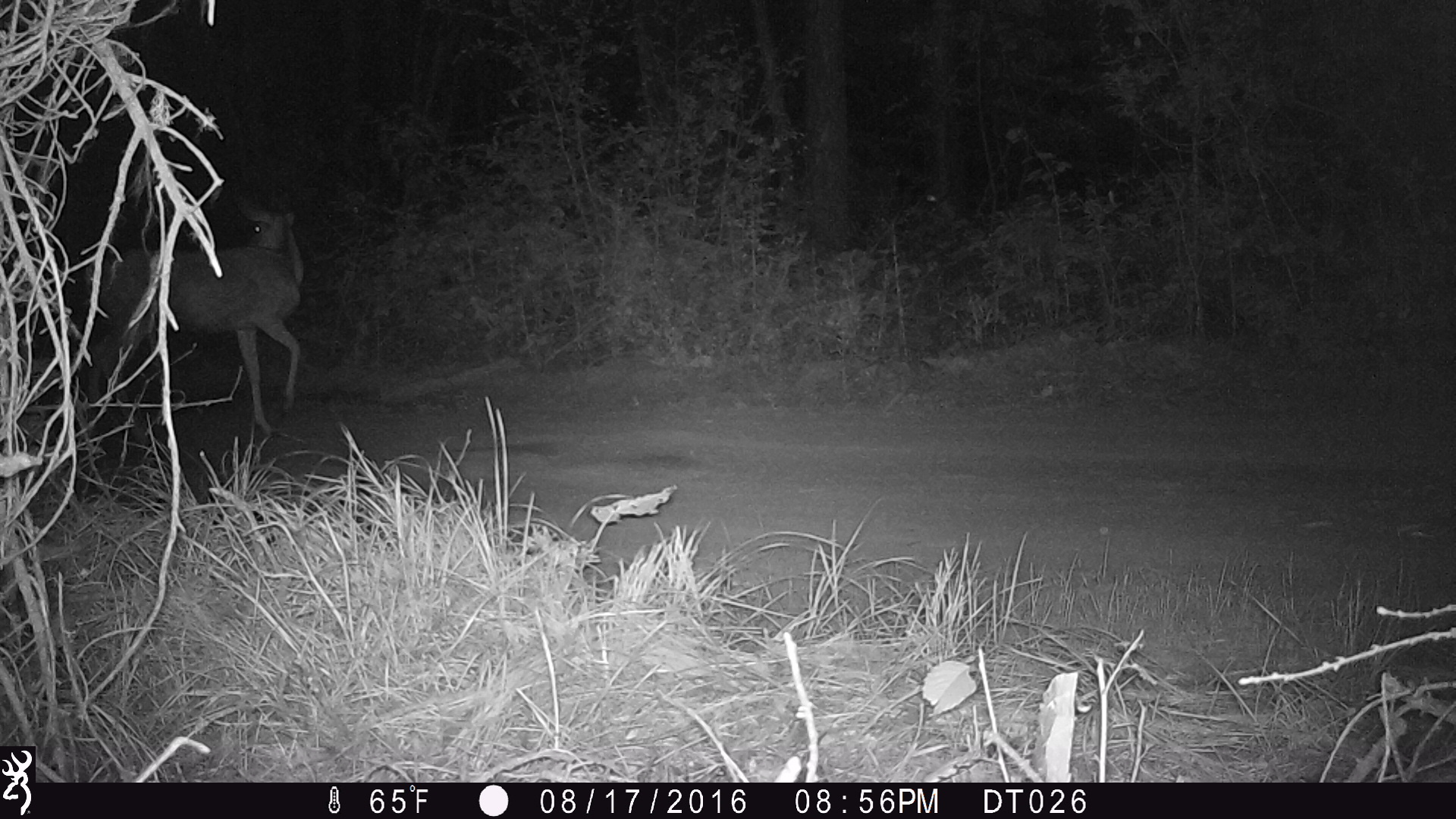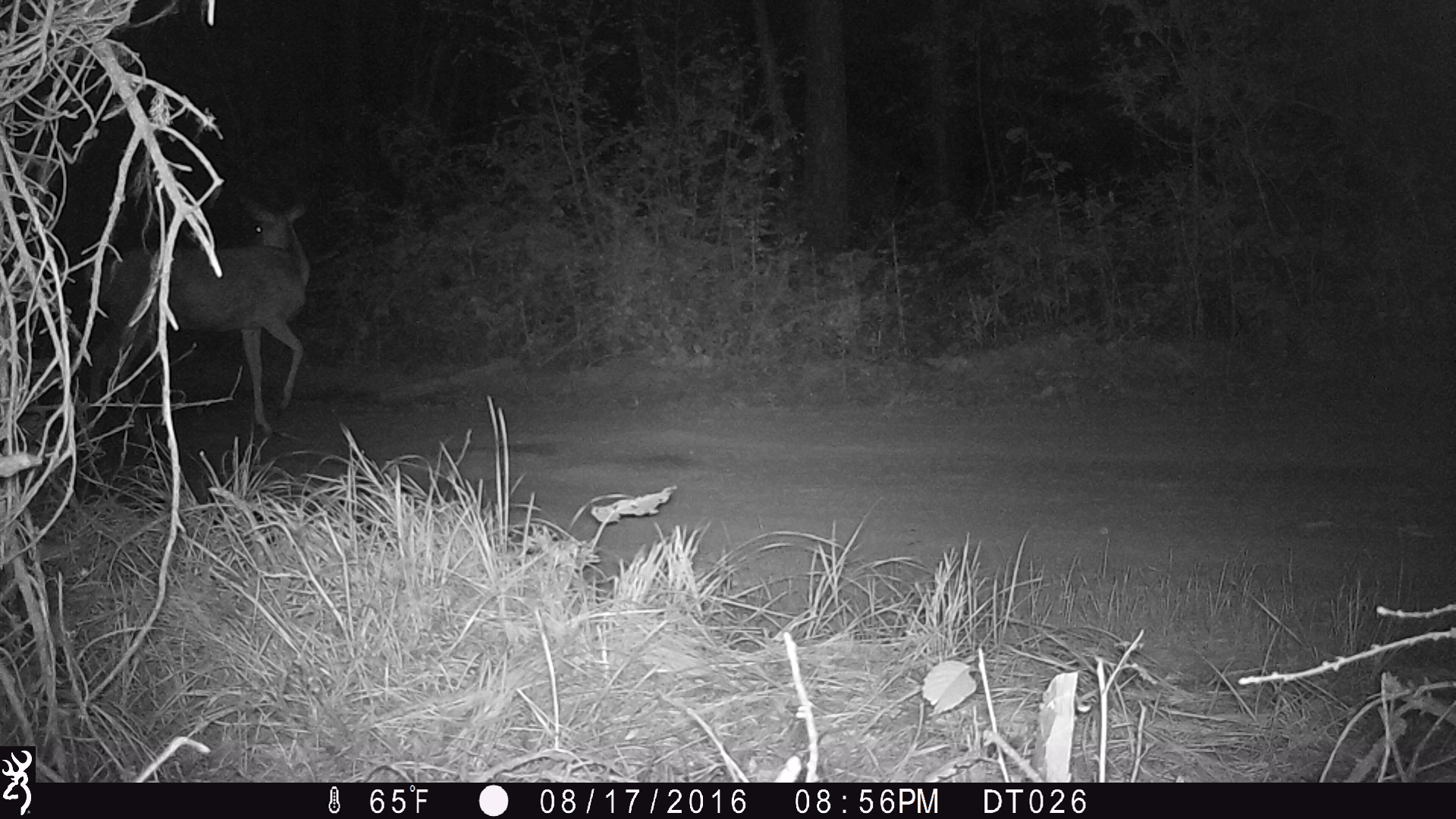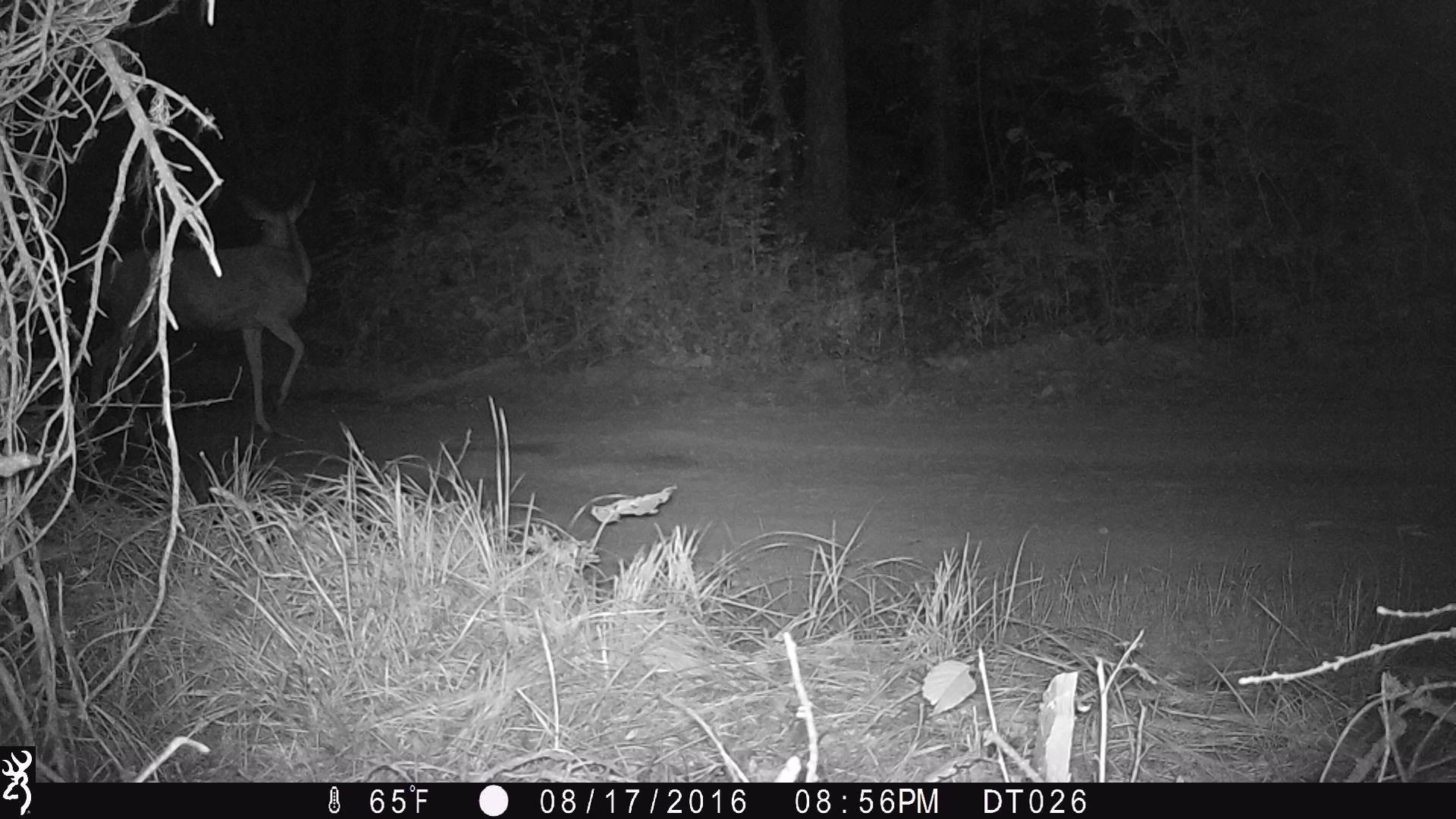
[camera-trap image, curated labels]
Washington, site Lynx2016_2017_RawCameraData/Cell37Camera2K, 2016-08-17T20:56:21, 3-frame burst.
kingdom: Animalia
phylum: Chordata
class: Mammalia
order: Artiodactyla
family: Cervidae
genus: Odocoileus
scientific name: Odocoileus hemionus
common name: mule deer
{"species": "Odocoileus hemionus (mule deer)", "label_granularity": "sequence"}